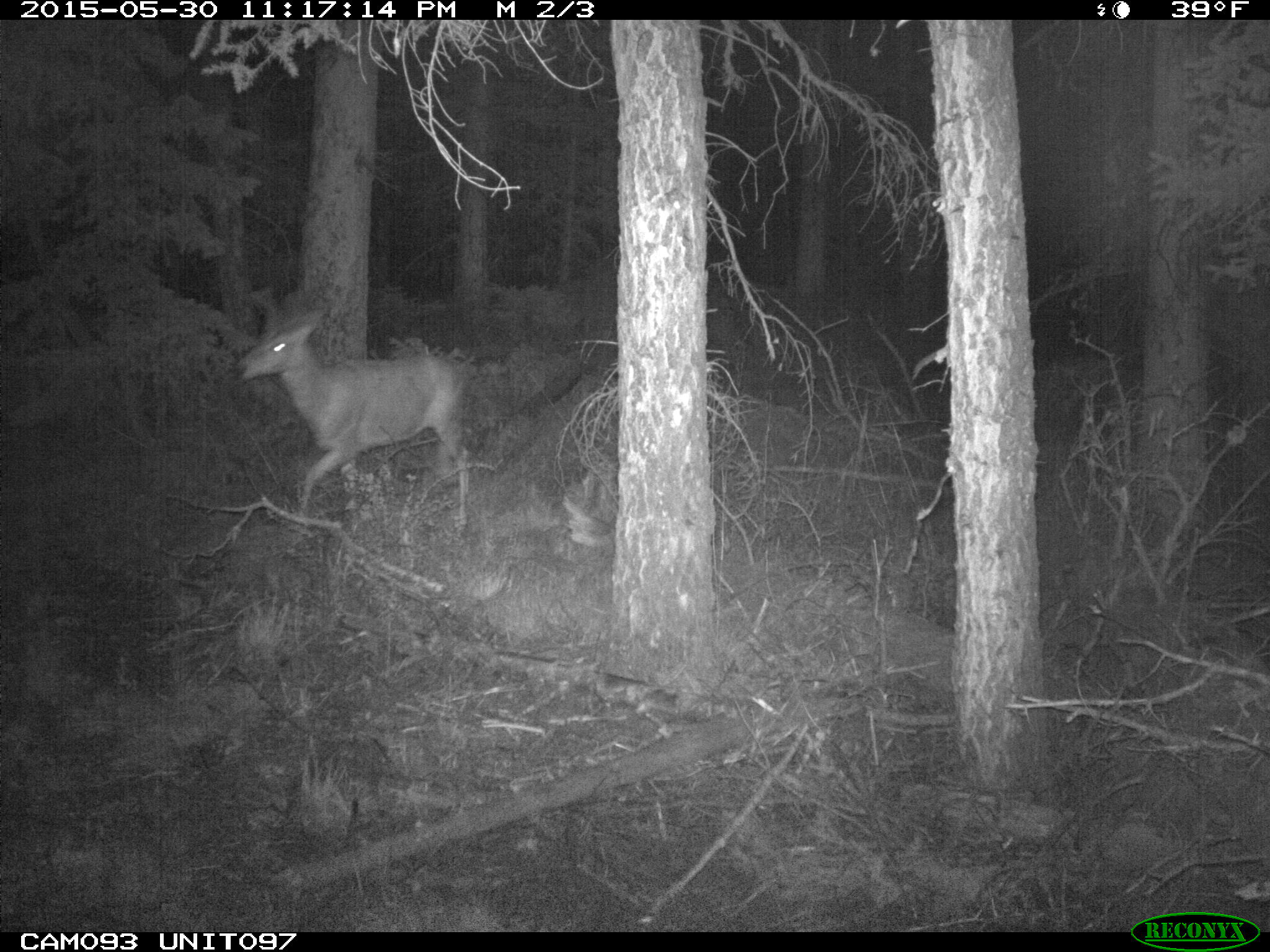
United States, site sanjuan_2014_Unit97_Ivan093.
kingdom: Animalia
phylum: Chordata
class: Mammalia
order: Artiodactyla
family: Cervidae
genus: Odocoileus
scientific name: Odocoileus hemionus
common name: mule deer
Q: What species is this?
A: Odocoileus hemionus (mule deer).